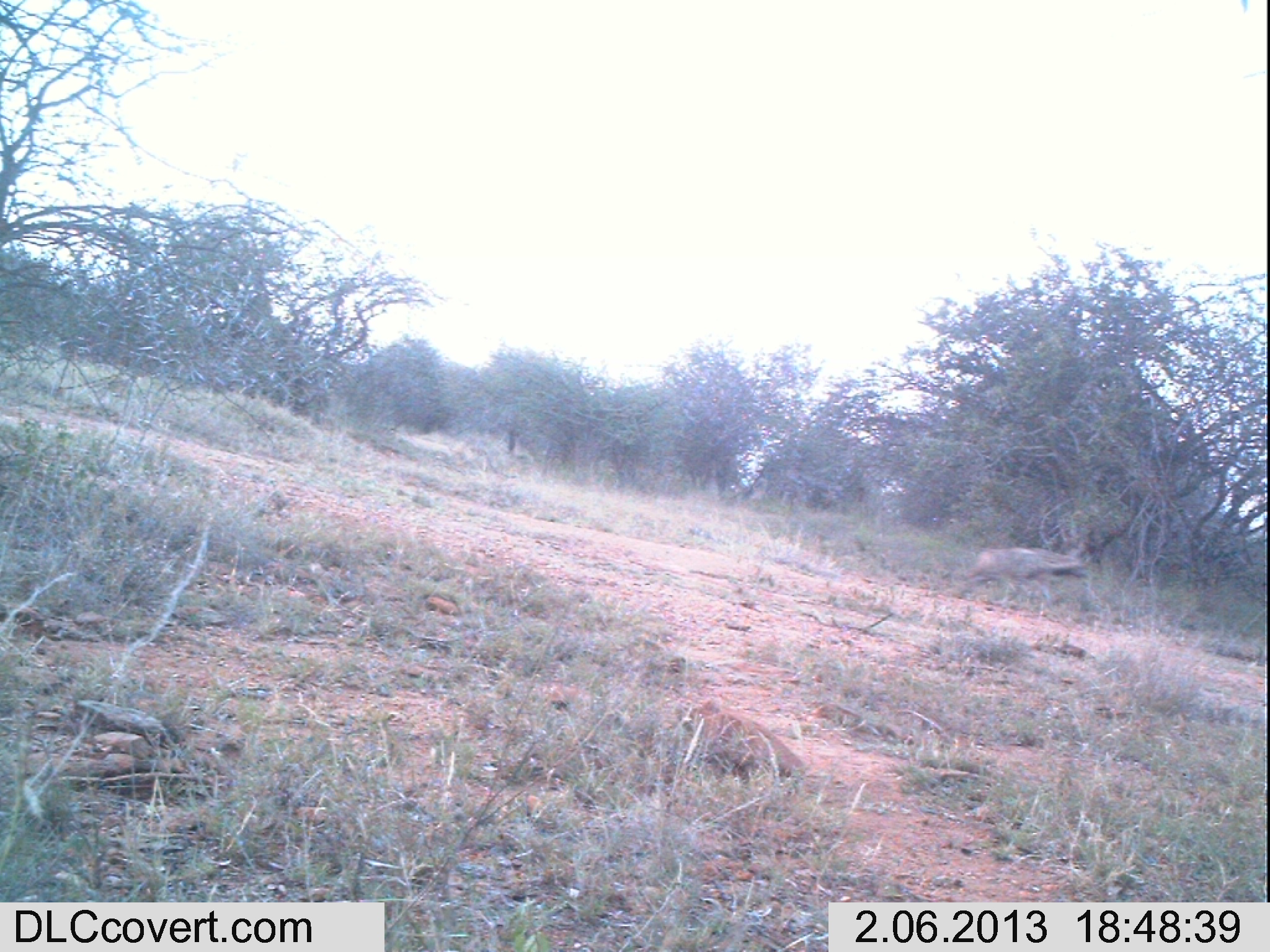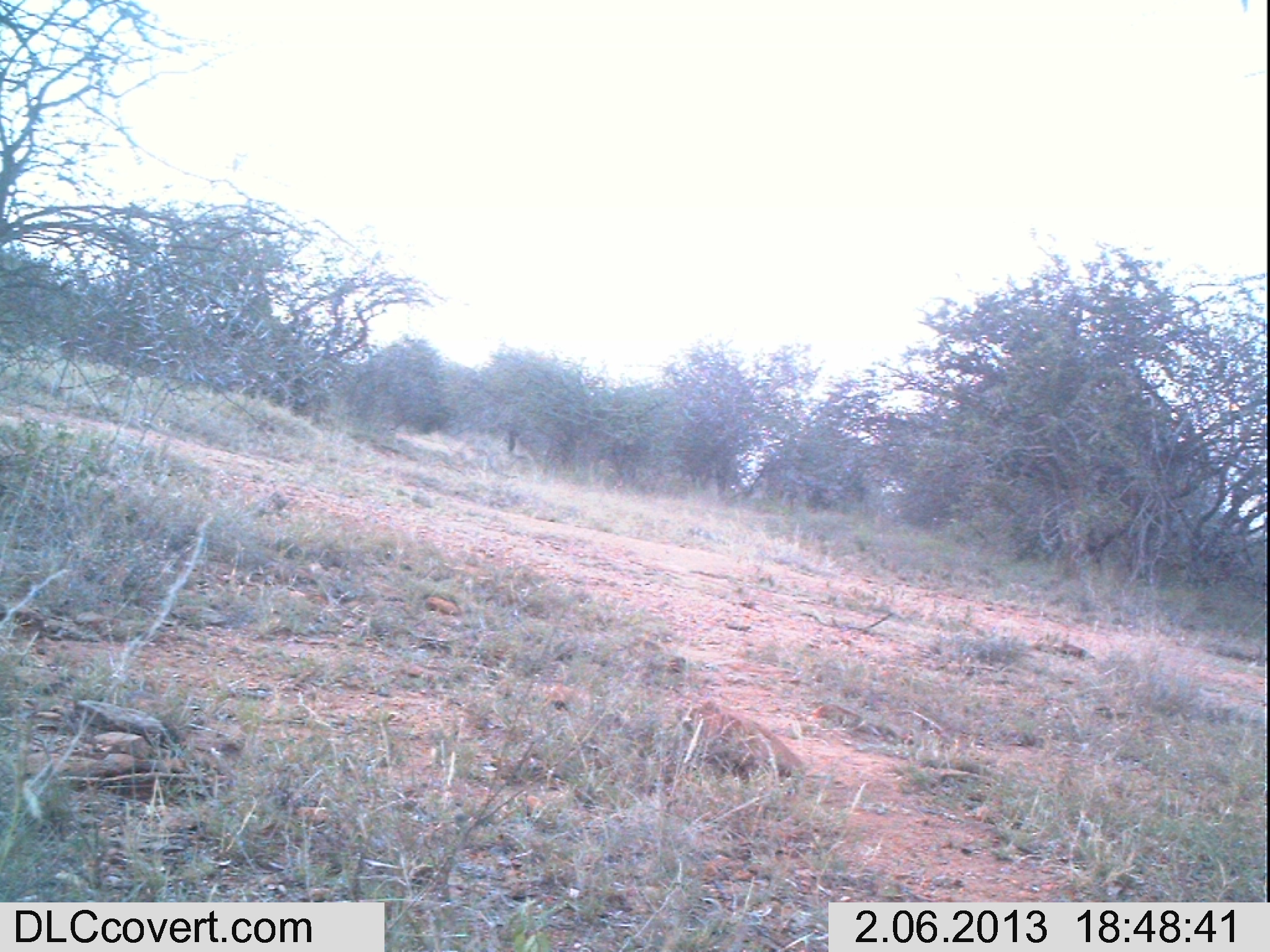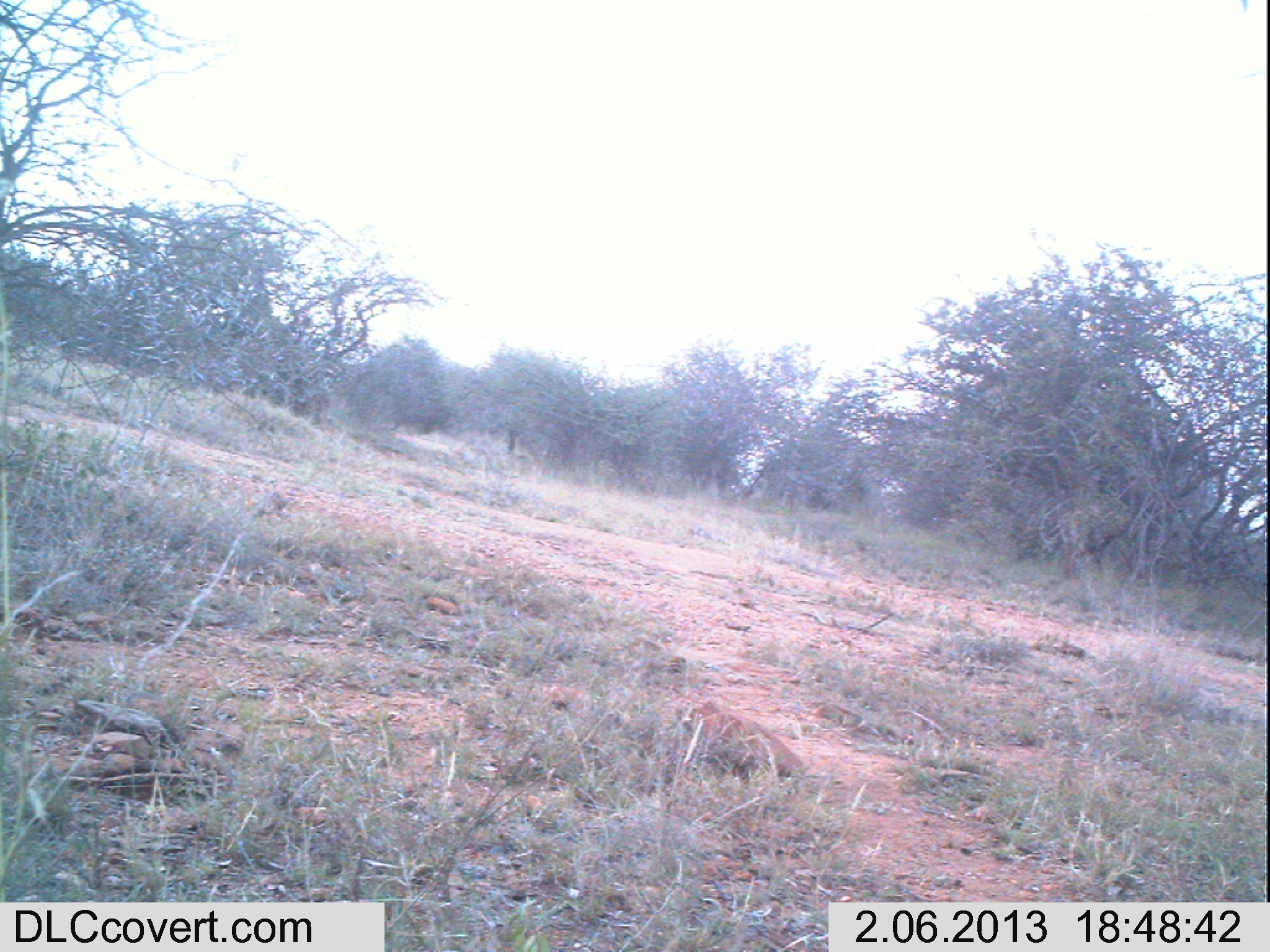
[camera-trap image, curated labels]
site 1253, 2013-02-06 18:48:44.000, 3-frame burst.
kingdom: Animalia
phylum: Chordata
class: Mammalia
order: Carnivora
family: Canidae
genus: Lycaon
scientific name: Lycaon pictus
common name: african wild dog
Lycaon pictus (african wild dog), count 1.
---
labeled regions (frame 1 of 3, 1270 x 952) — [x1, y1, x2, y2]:
lycaon pictus: [948, 545, 1089, 612]